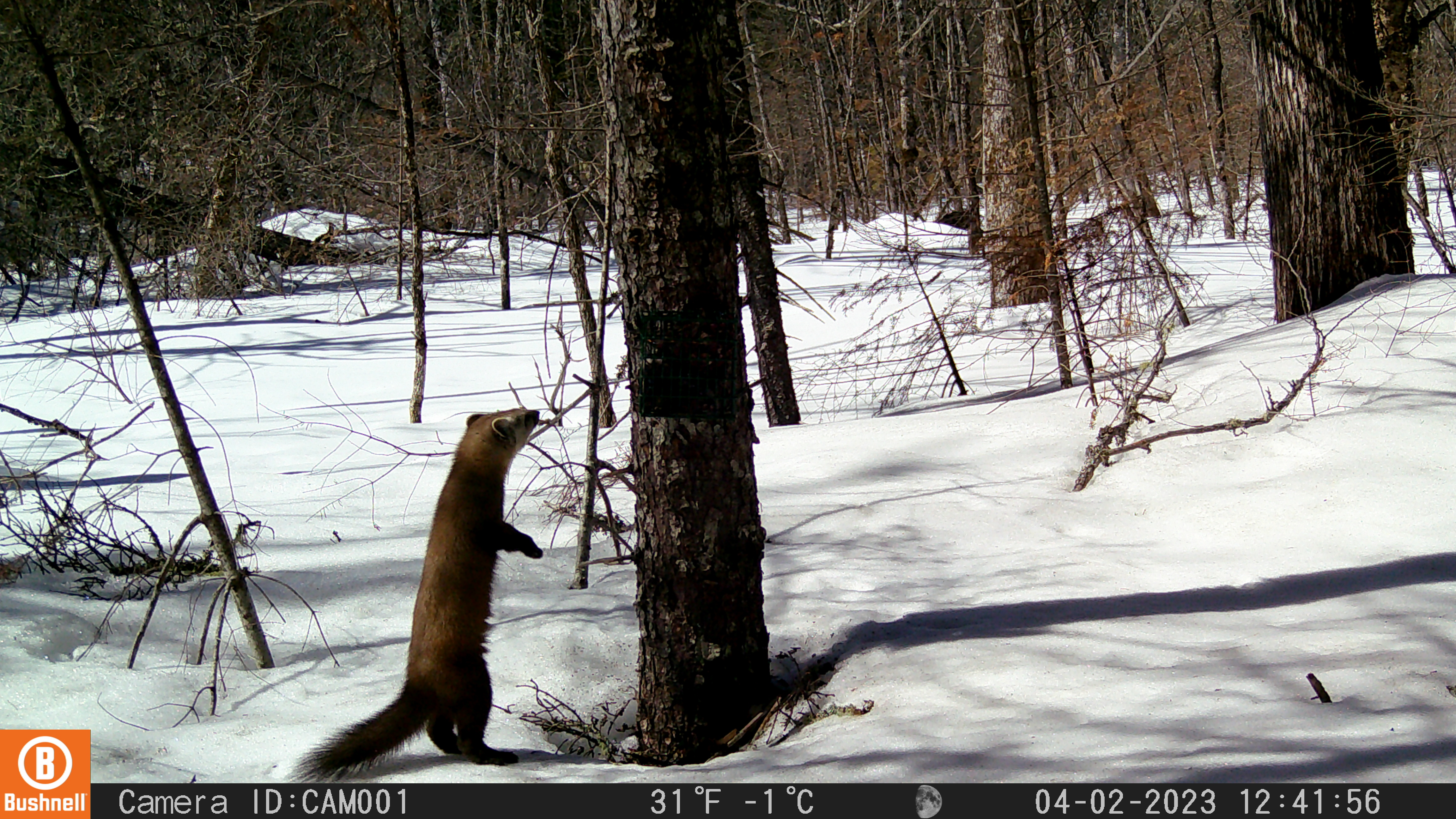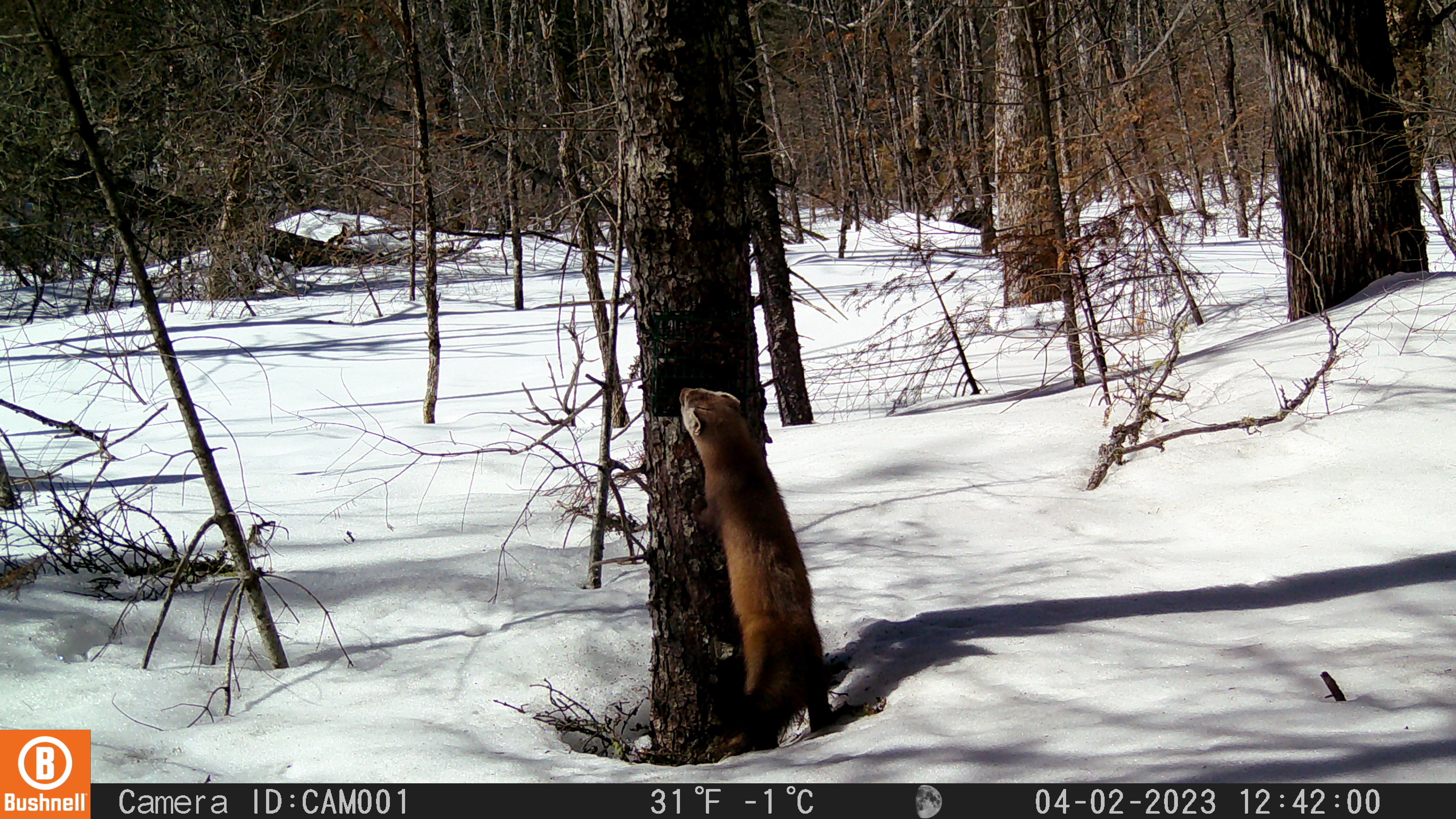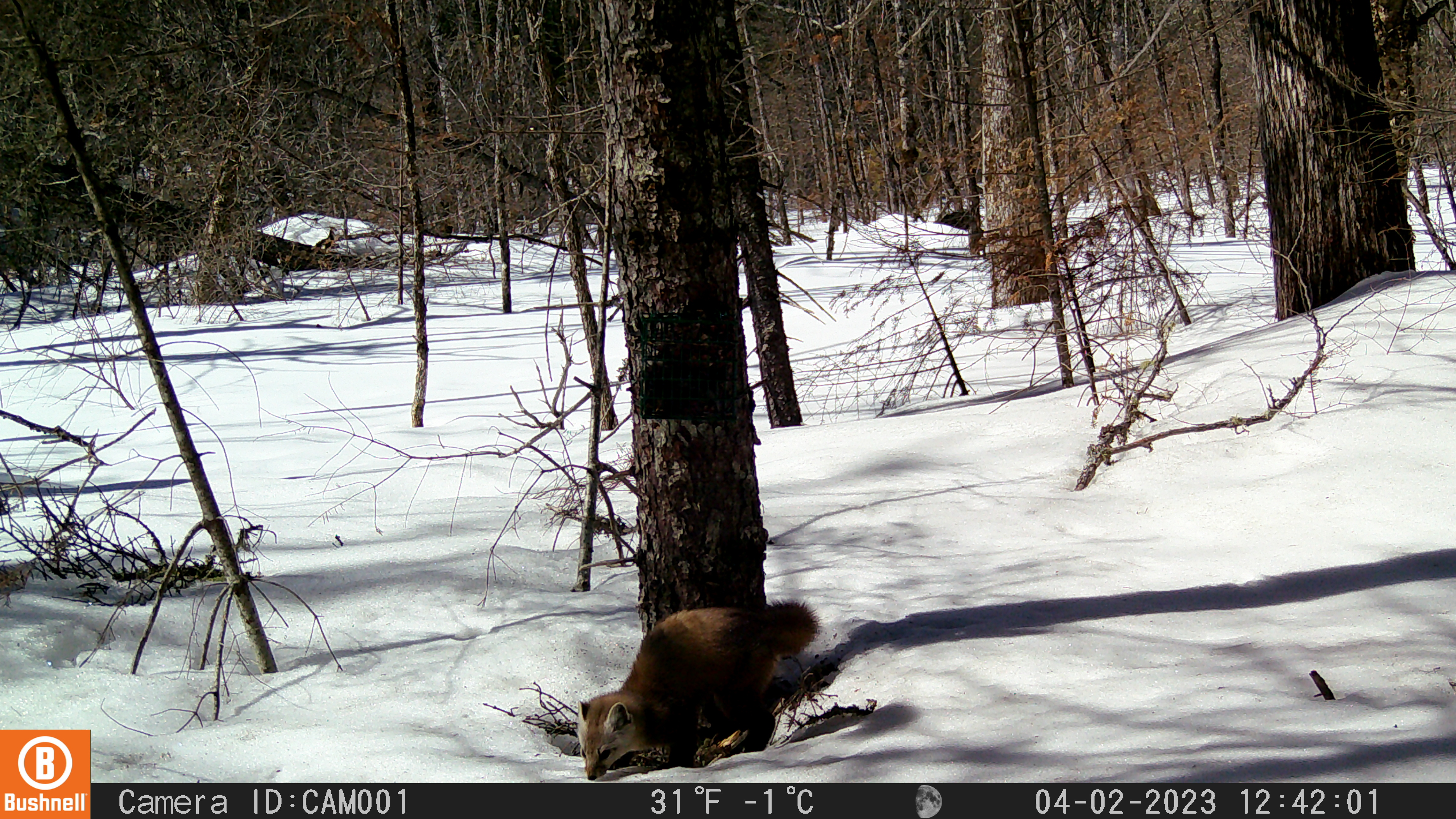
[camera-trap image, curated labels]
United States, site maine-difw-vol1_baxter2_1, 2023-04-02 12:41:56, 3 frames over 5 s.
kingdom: Animalia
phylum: Chordata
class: Mammalia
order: Carnivora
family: Mustelidae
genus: Martes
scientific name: Martes americana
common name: american marten